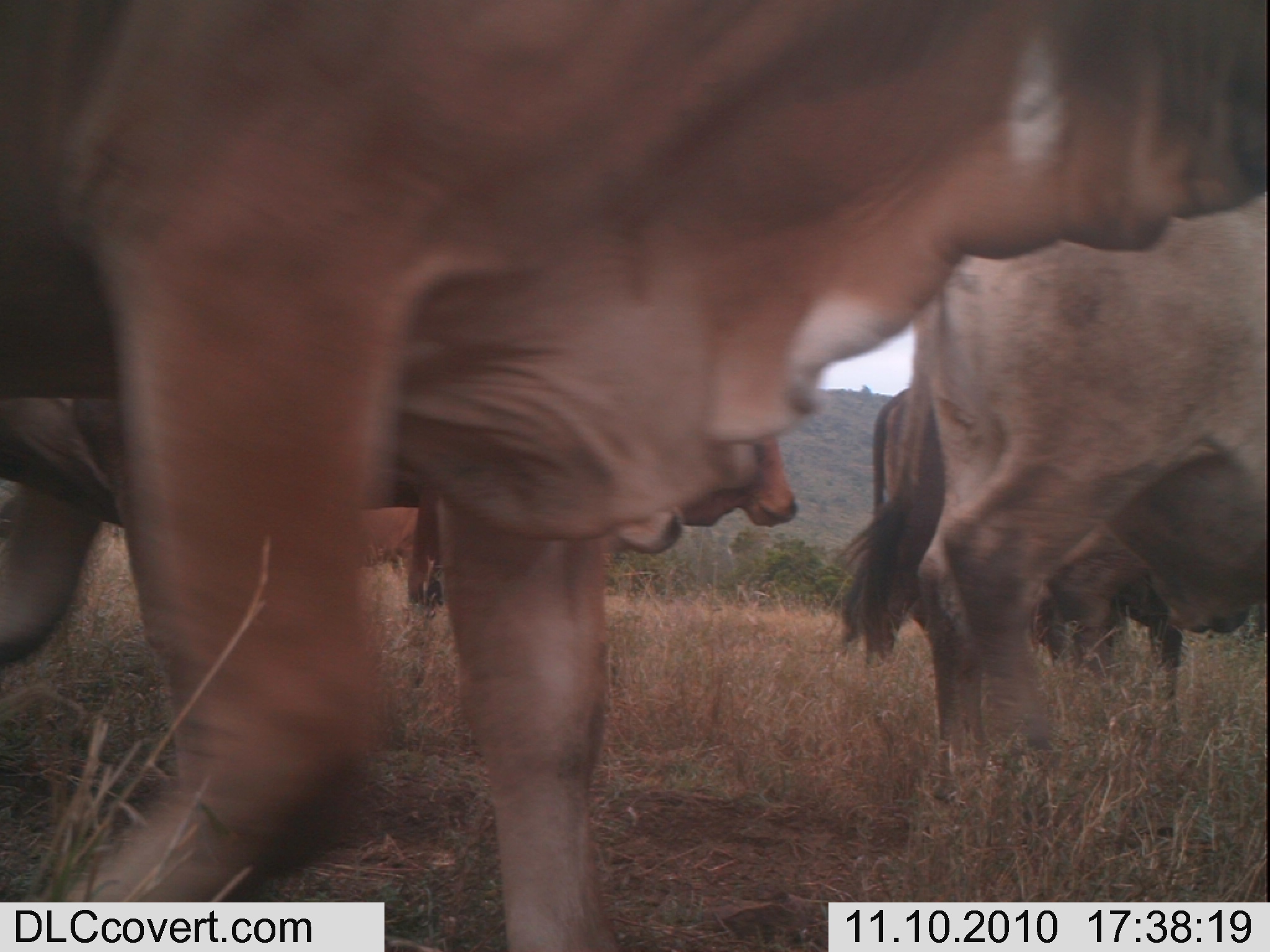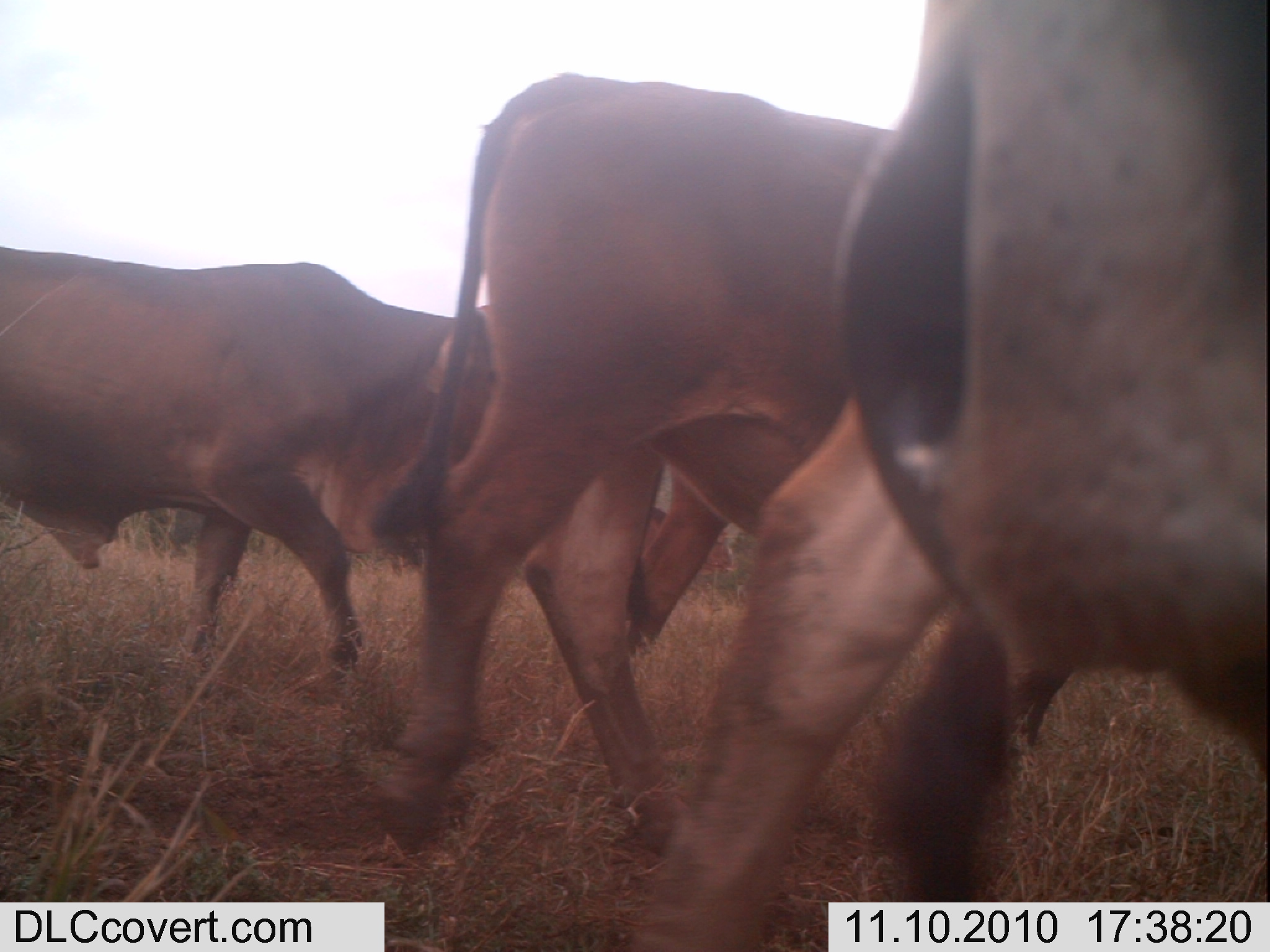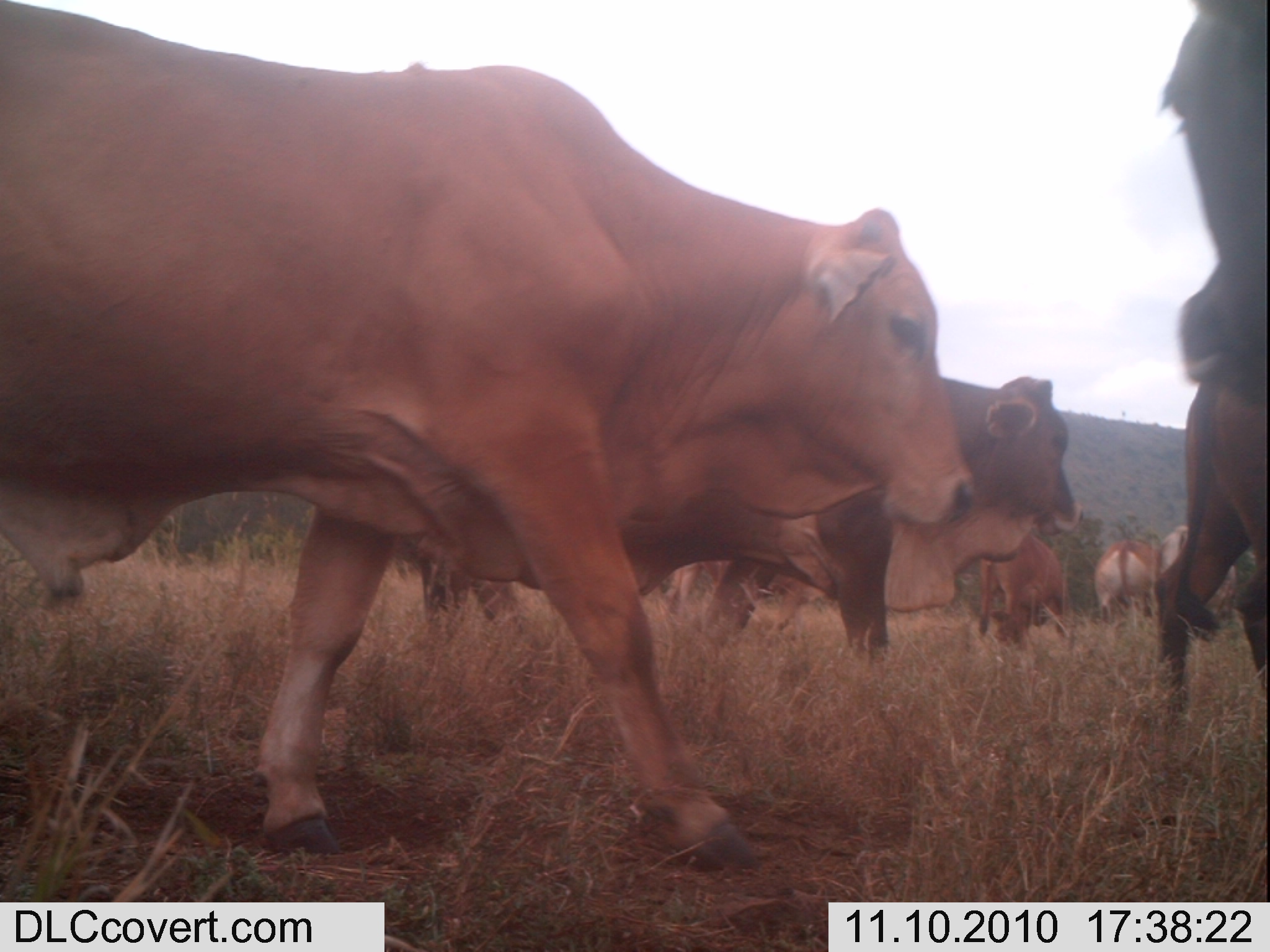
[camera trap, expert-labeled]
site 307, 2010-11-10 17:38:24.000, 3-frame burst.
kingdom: Animalia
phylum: Chordata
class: Mammalia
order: Artiodactyla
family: Bovidae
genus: Bos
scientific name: Bos taurus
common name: domestic cattle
Bos taurus (domestic cattle), count 5.